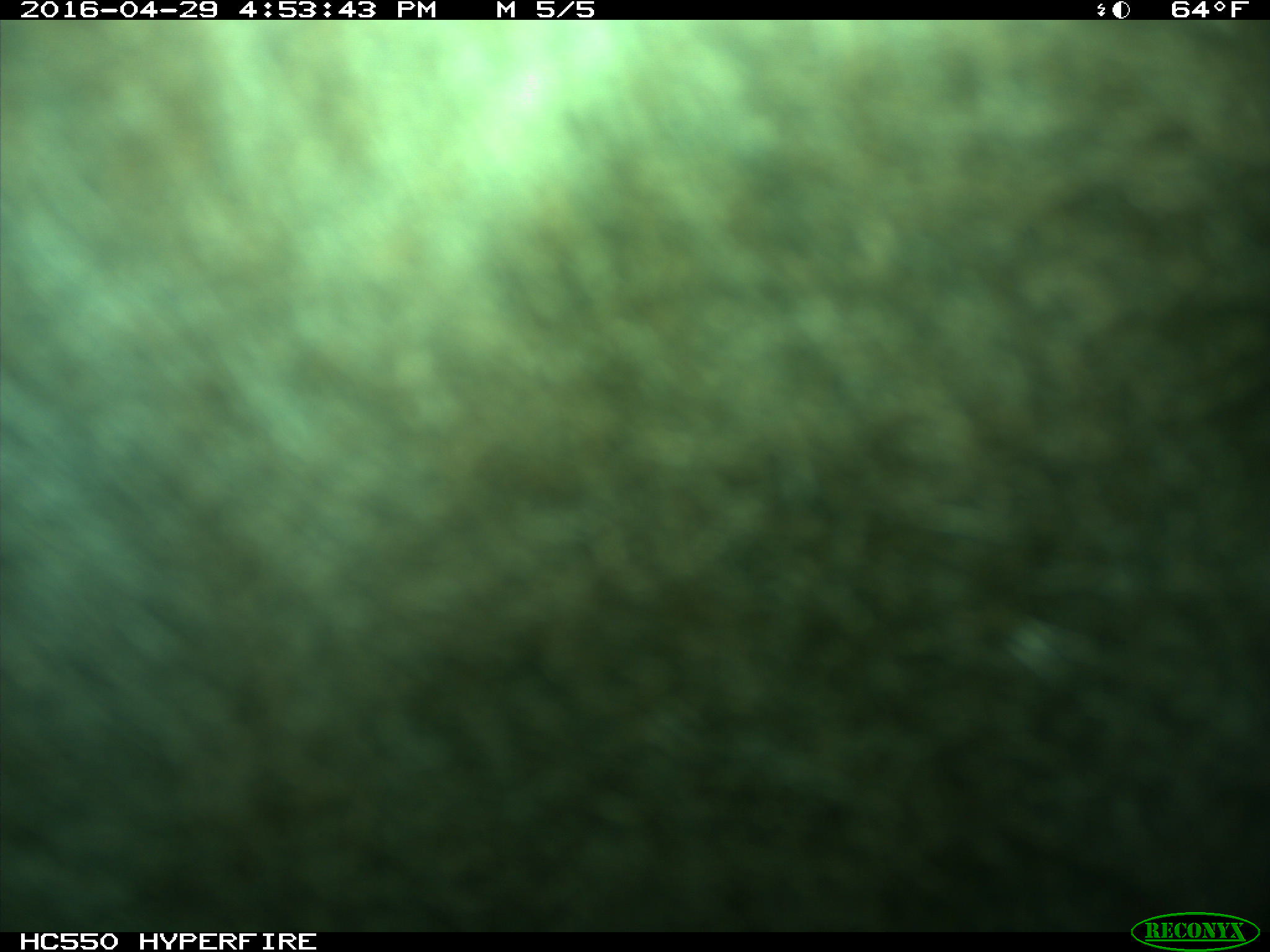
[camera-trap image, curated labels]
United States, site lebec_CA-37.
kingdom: Animalia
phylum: Chordata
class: Mammalia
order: Artiodactyla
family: Bovidae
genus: Bos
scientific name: Bos taurus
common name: domestic cow